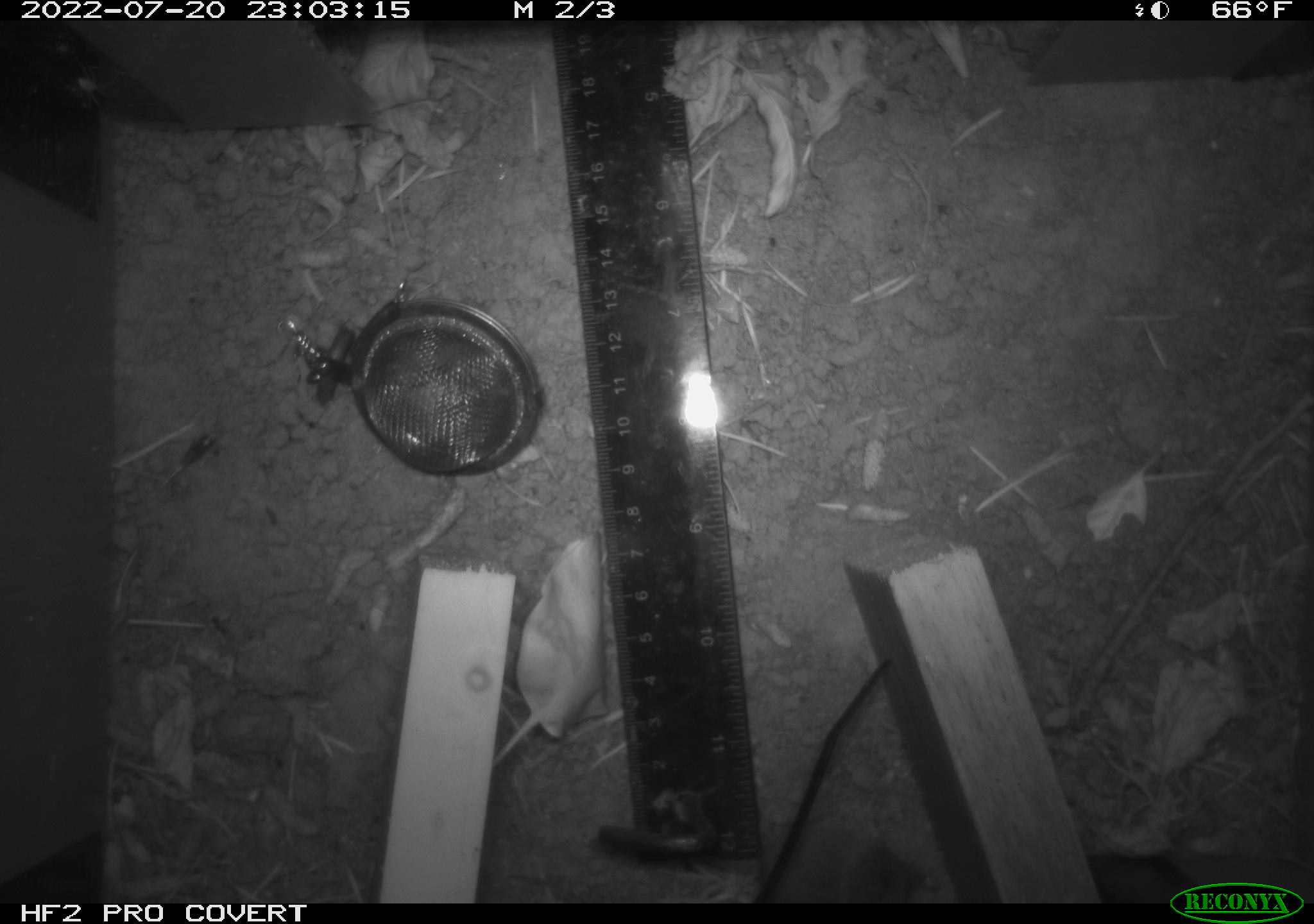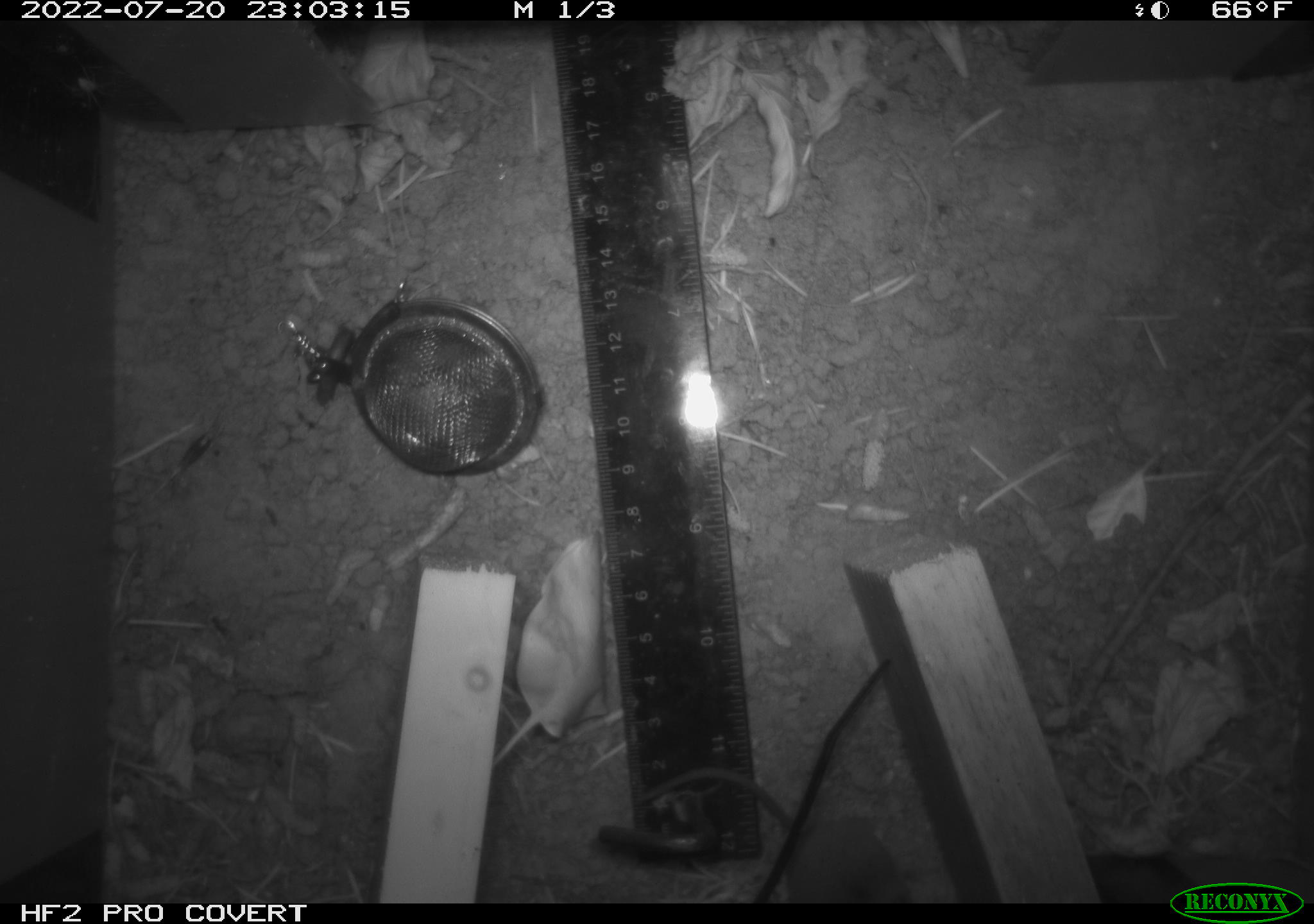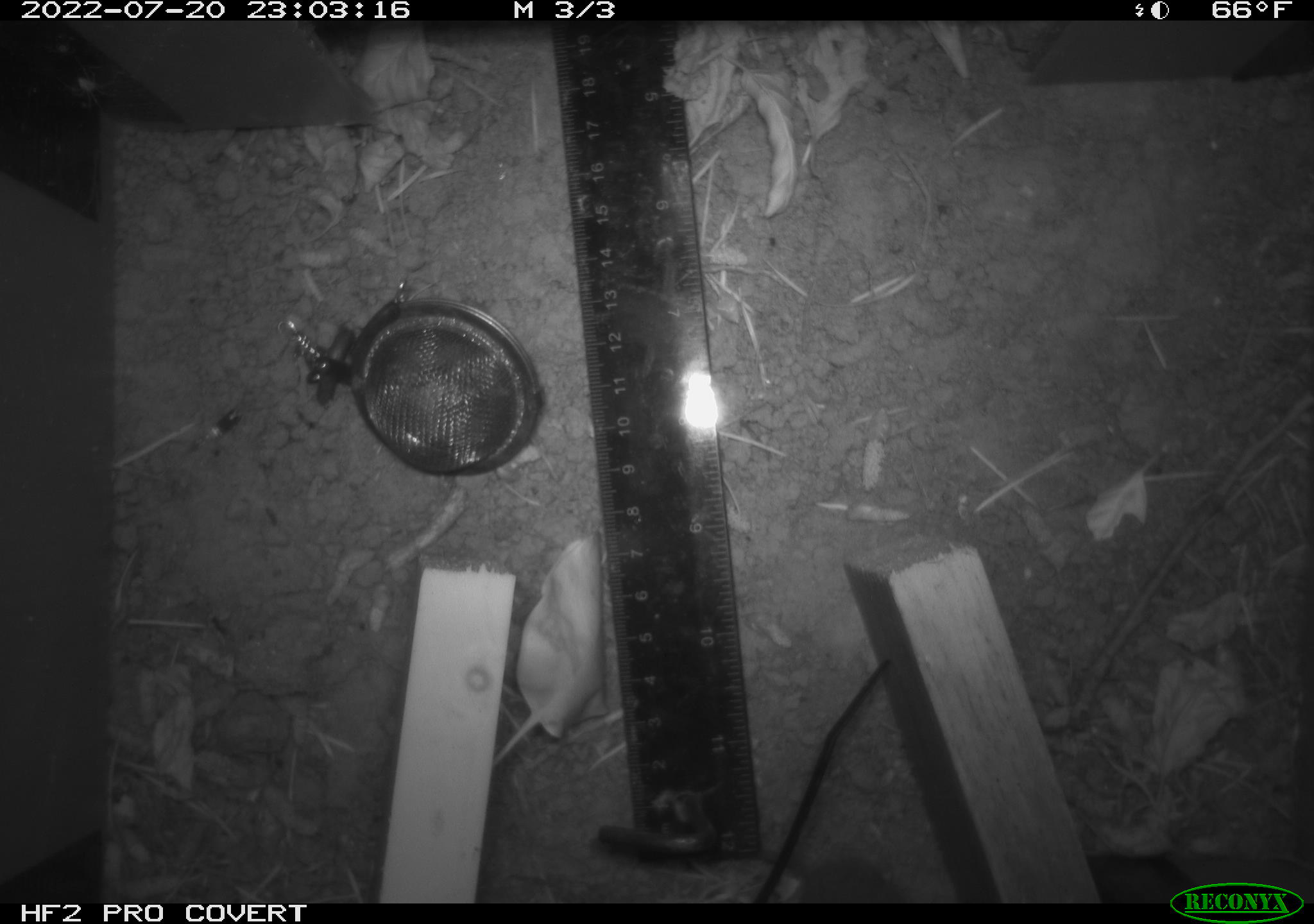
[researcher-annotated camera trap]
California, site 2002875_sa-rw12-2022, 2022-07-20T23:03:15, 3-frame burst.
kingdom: Animalia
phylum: Chordata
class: Mammalia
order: Eulipotyphla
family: Soricidae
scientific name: Soricidae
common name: shrews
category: soricidae family